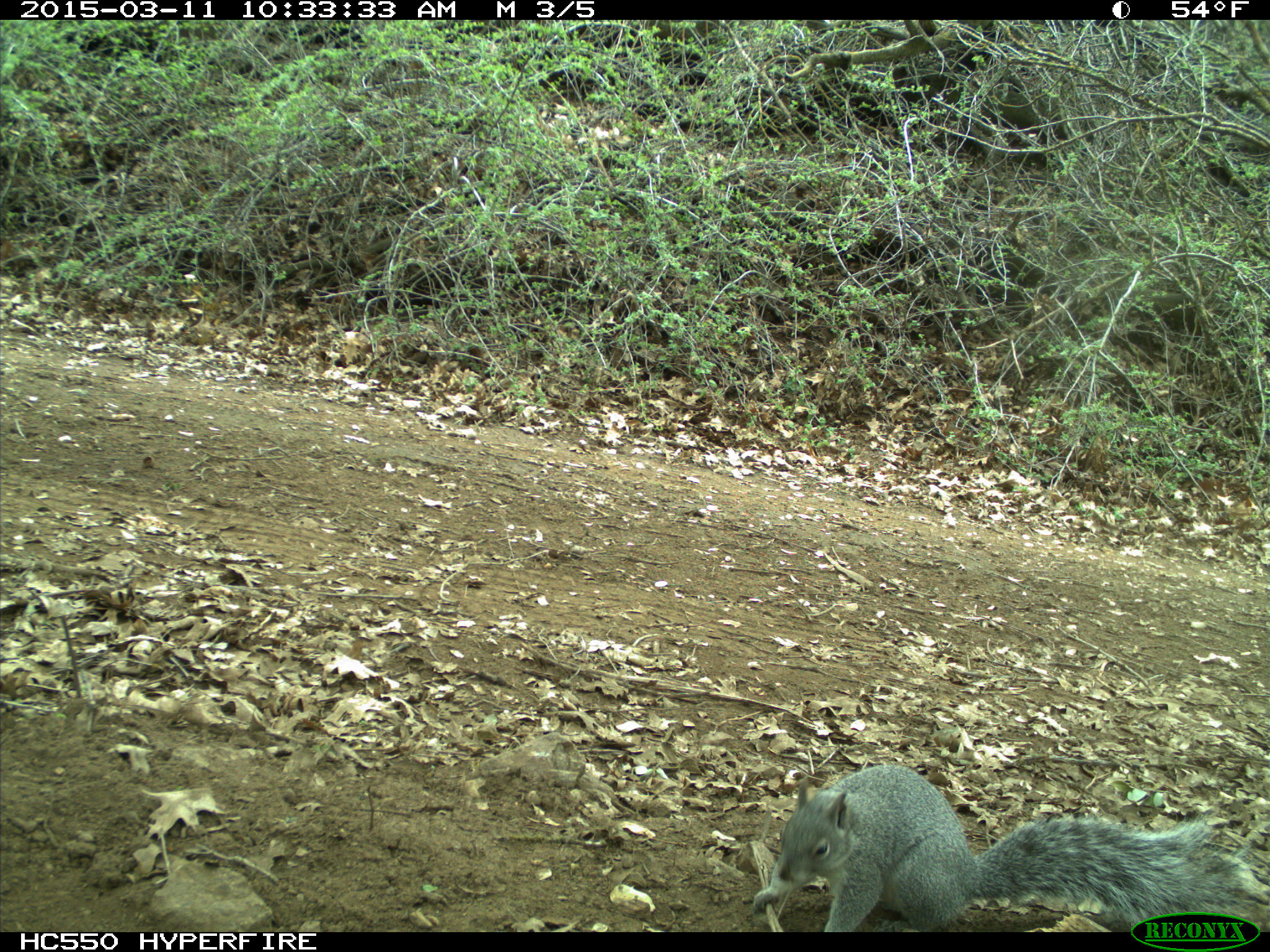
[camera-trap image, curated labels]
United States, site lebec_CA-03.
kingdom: Animalia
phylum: Chordata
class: Mammalia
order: Rodentia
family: Sciuridae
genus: Sciurus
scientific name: Sciurus carolinensis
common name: eastern gray squirrel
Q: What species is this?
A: Sciurus carolinensis (eastern gray squirrel).